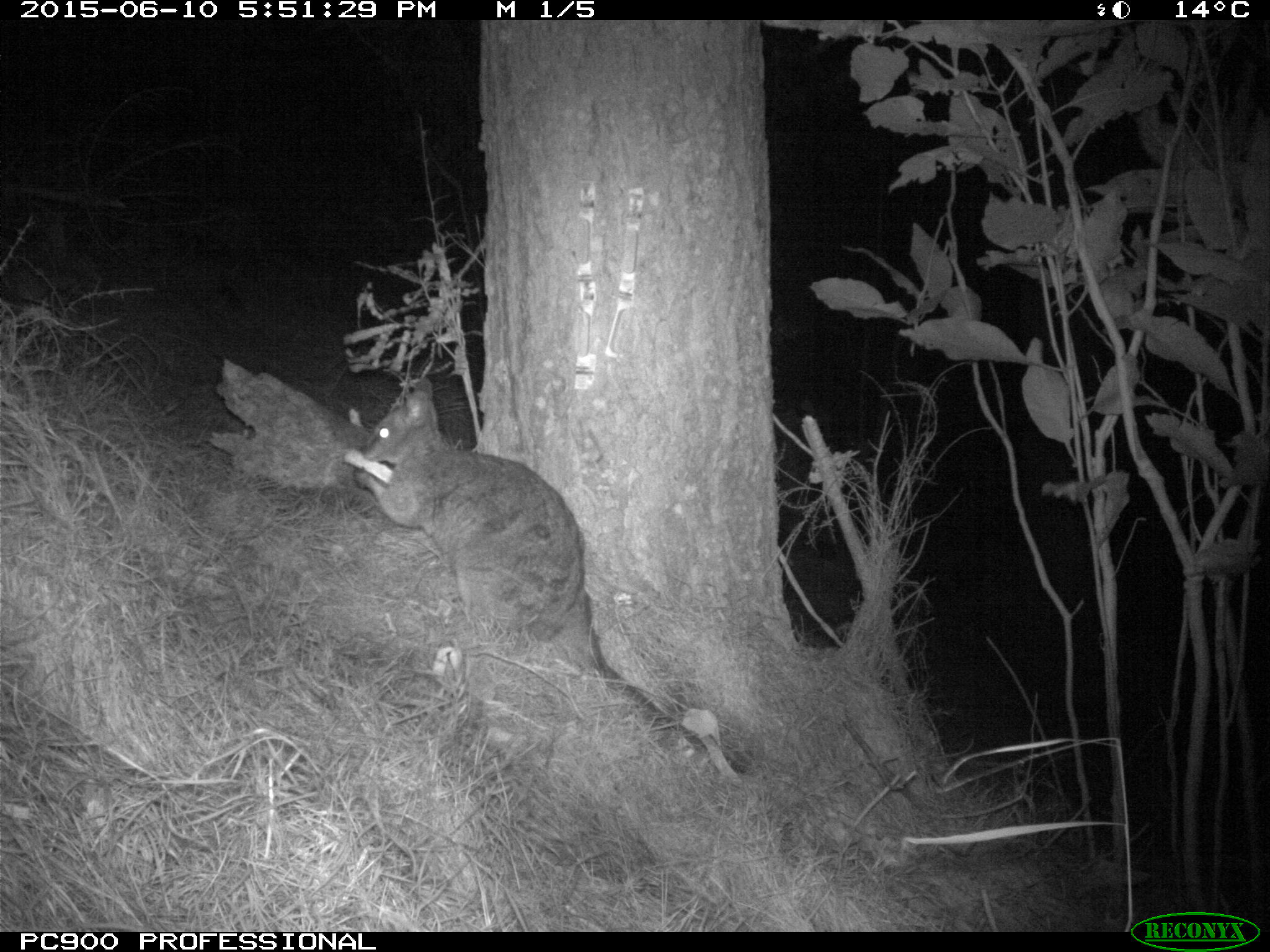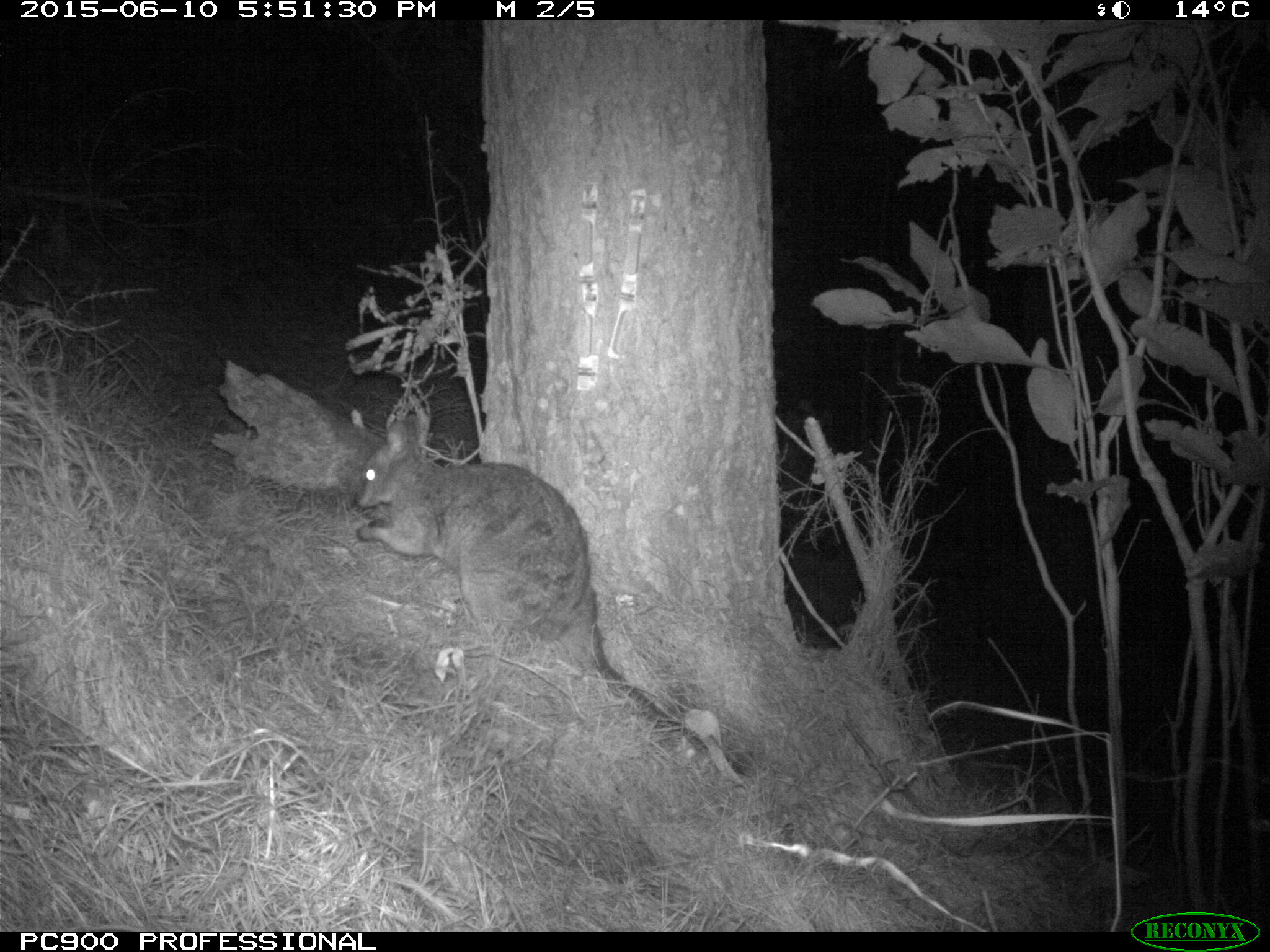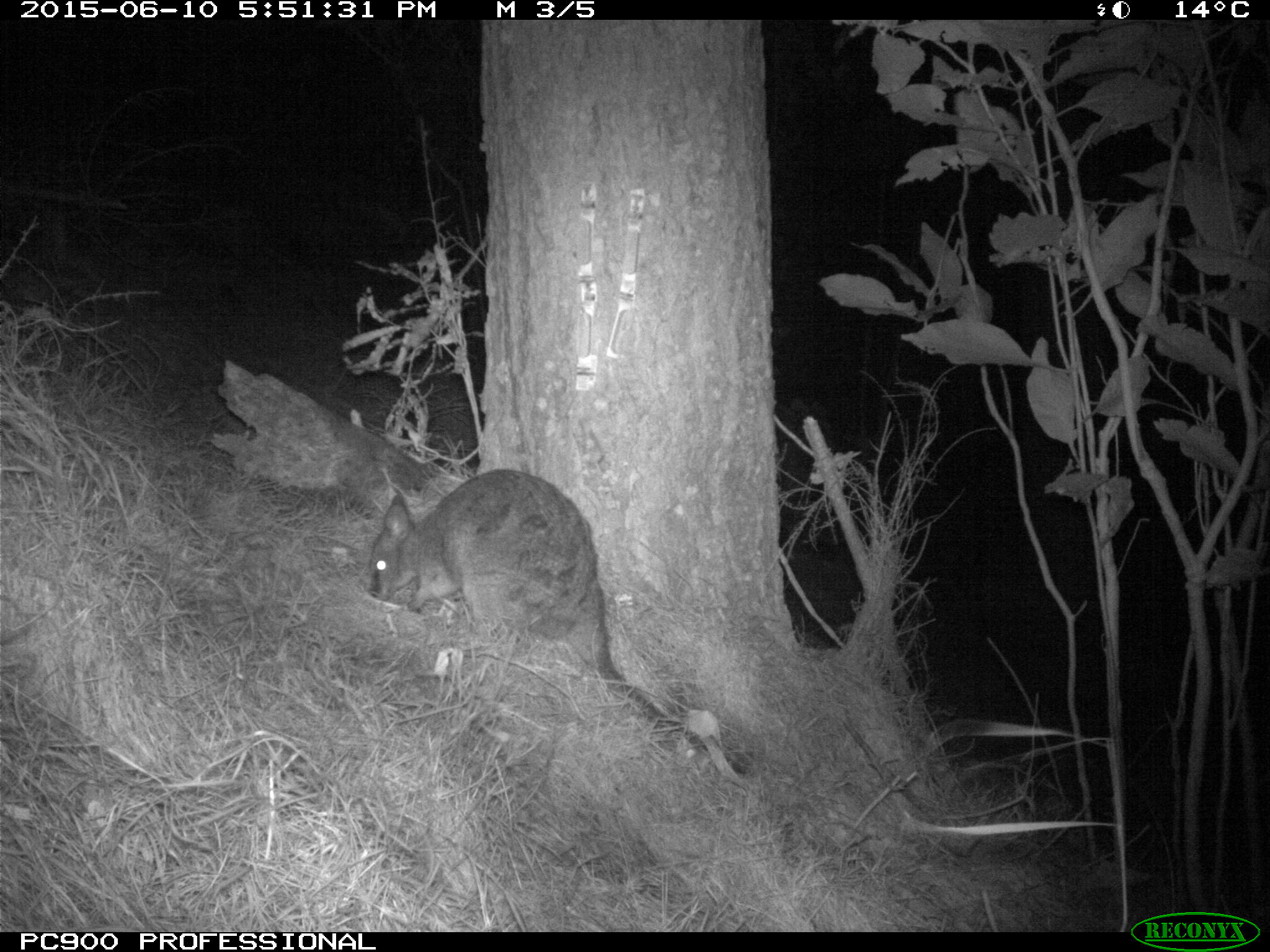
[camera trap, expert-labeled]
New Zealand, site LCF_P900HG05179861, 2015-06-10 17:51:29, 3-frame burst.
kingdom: Animalia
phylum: Chordata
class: Mammalia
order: Diprotodontia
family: Macropodidae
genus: Notamacropus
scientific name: Notamacropus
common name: wallaby